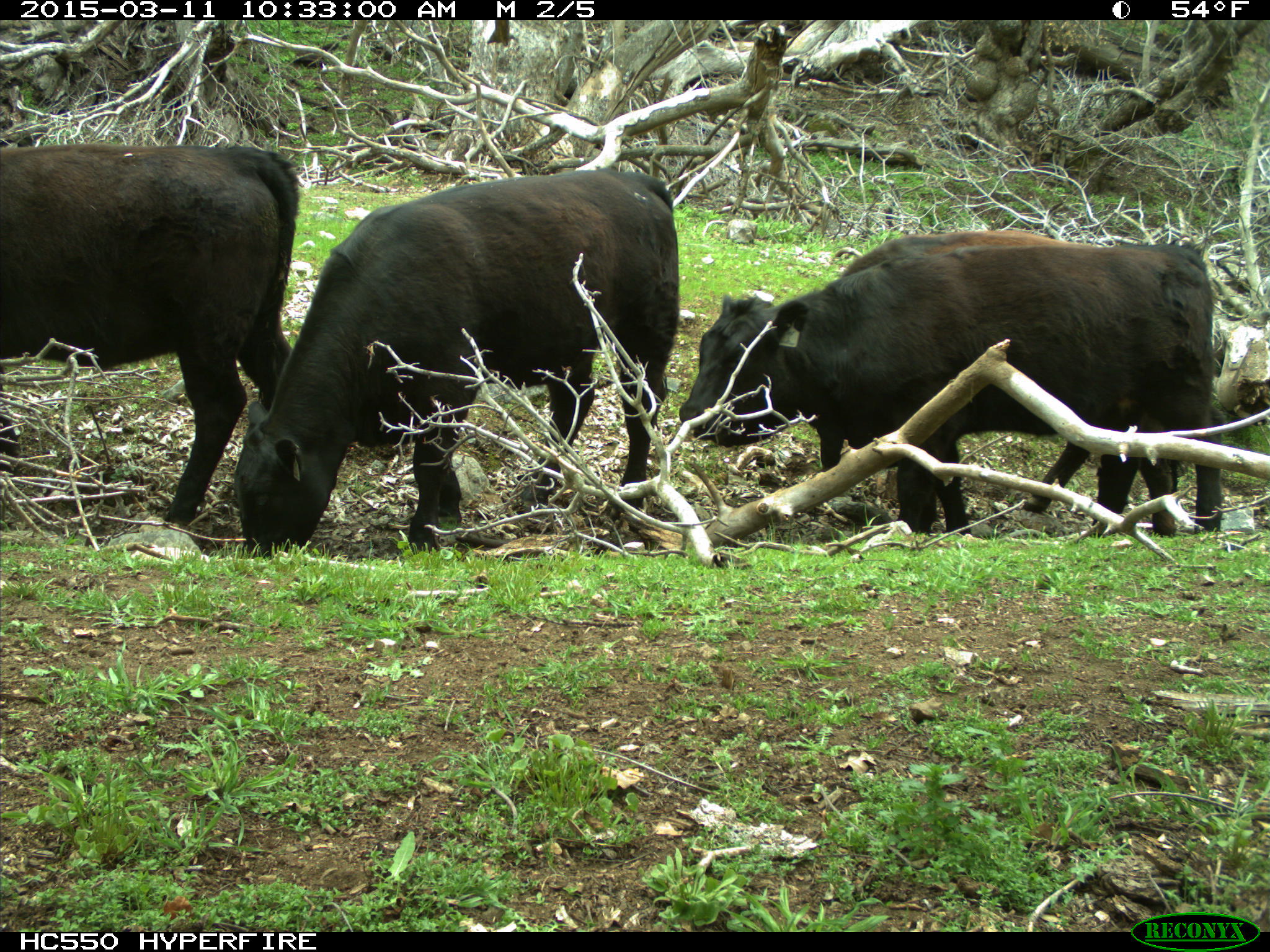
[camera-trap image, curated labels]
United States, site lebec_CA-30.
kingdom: Animalia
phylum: Chordata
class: Mammalia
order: Artiodactyla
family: Bovidae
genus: Bos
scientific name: Bos taurus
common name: domestic cow